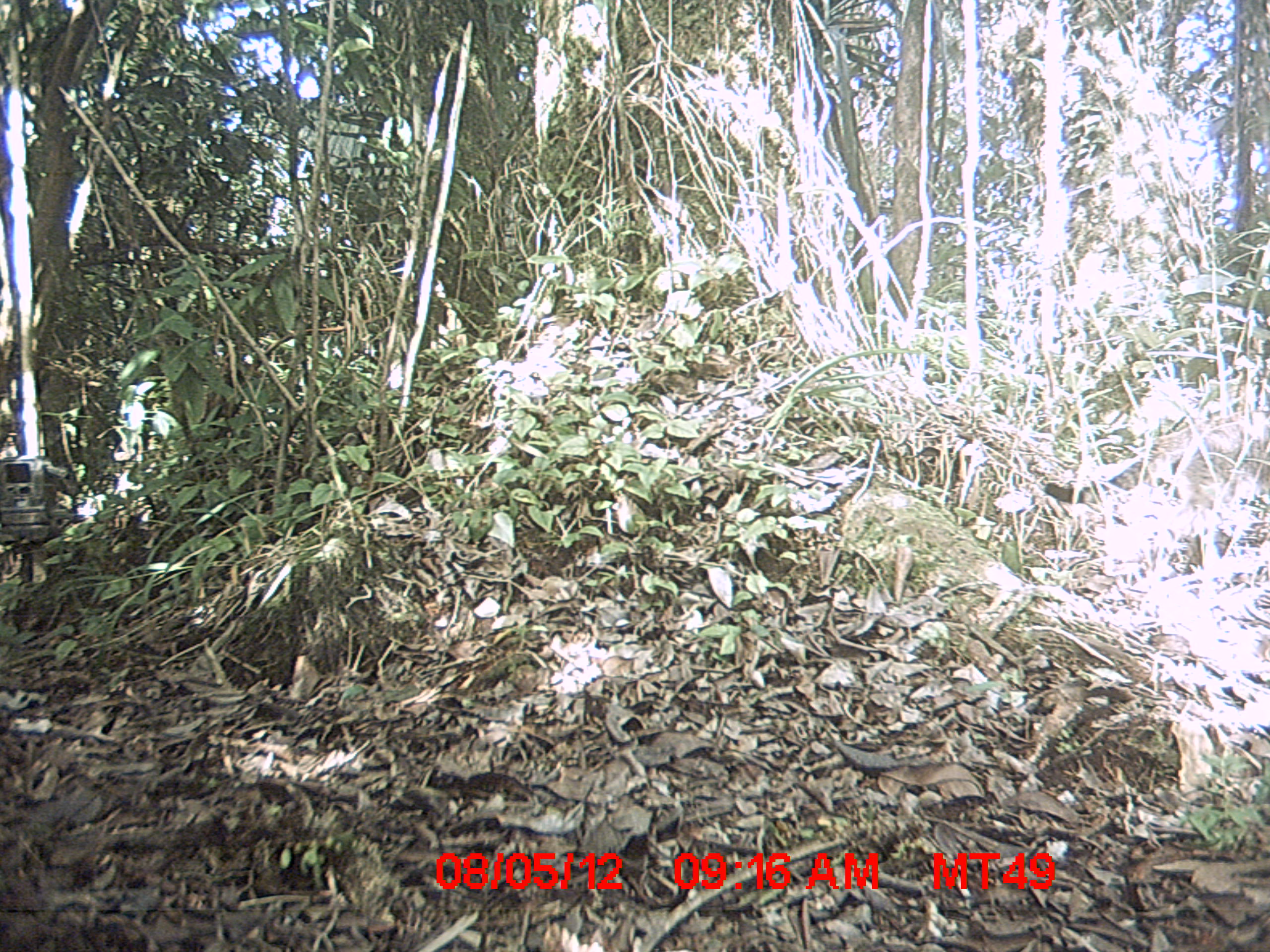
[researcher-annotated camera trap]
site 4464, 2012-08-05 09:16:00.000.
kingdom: Animalia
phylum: Chordata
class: Mammalia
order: Carnivora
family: Felidae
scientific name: Felidae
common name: felids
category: felis sp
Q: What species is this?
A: Felis sp (felids) (Felidae).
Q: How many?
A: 1.